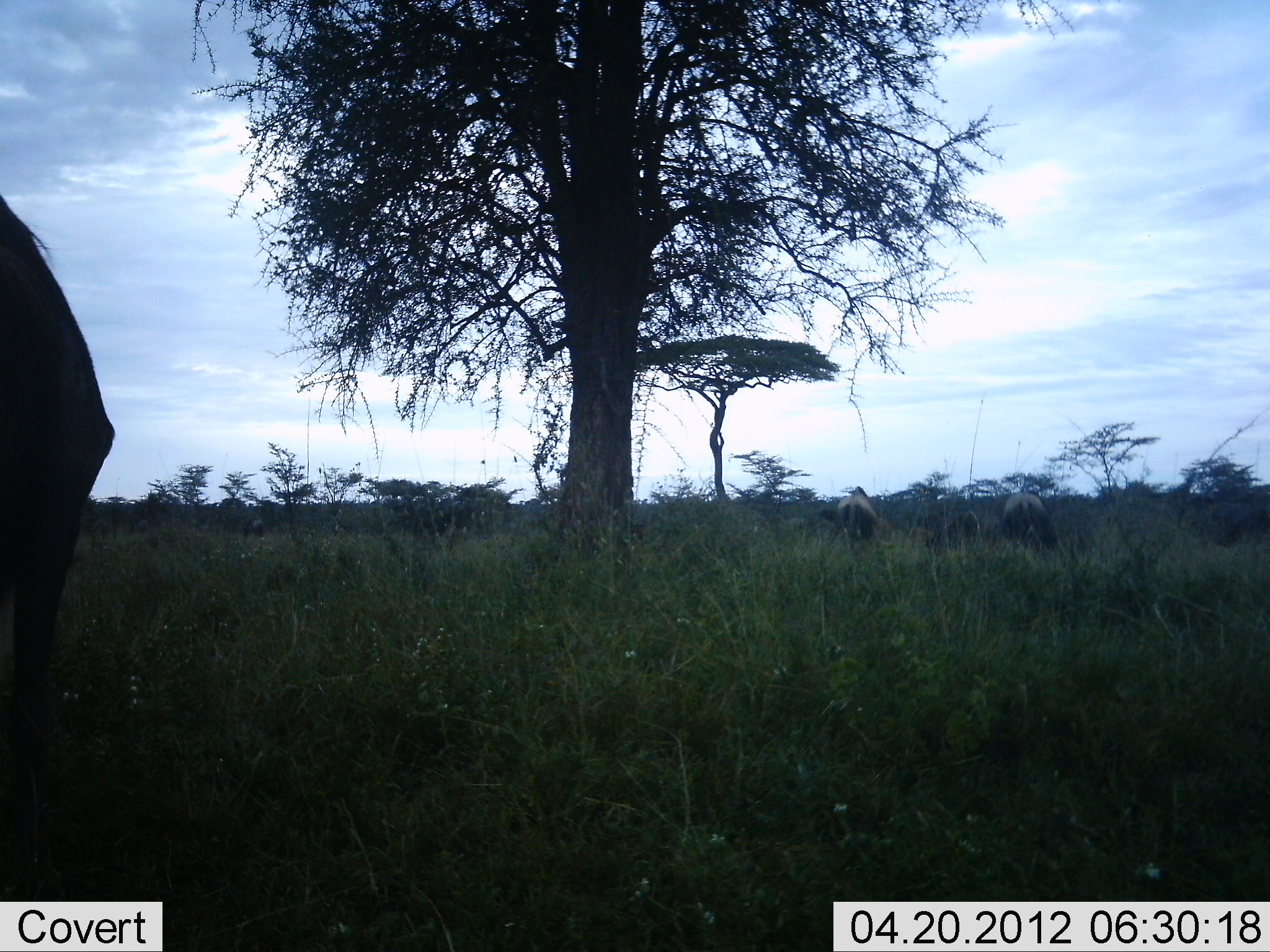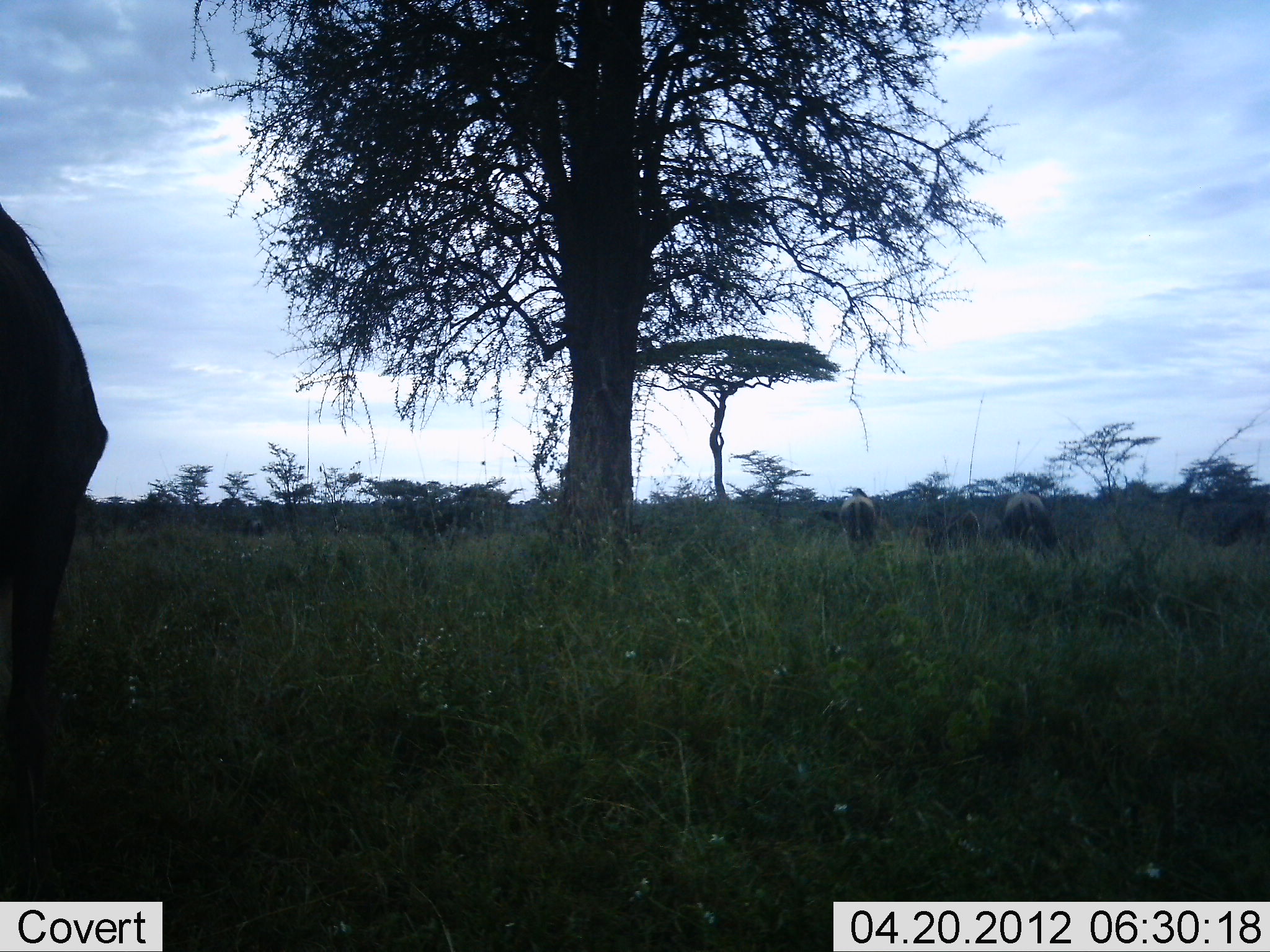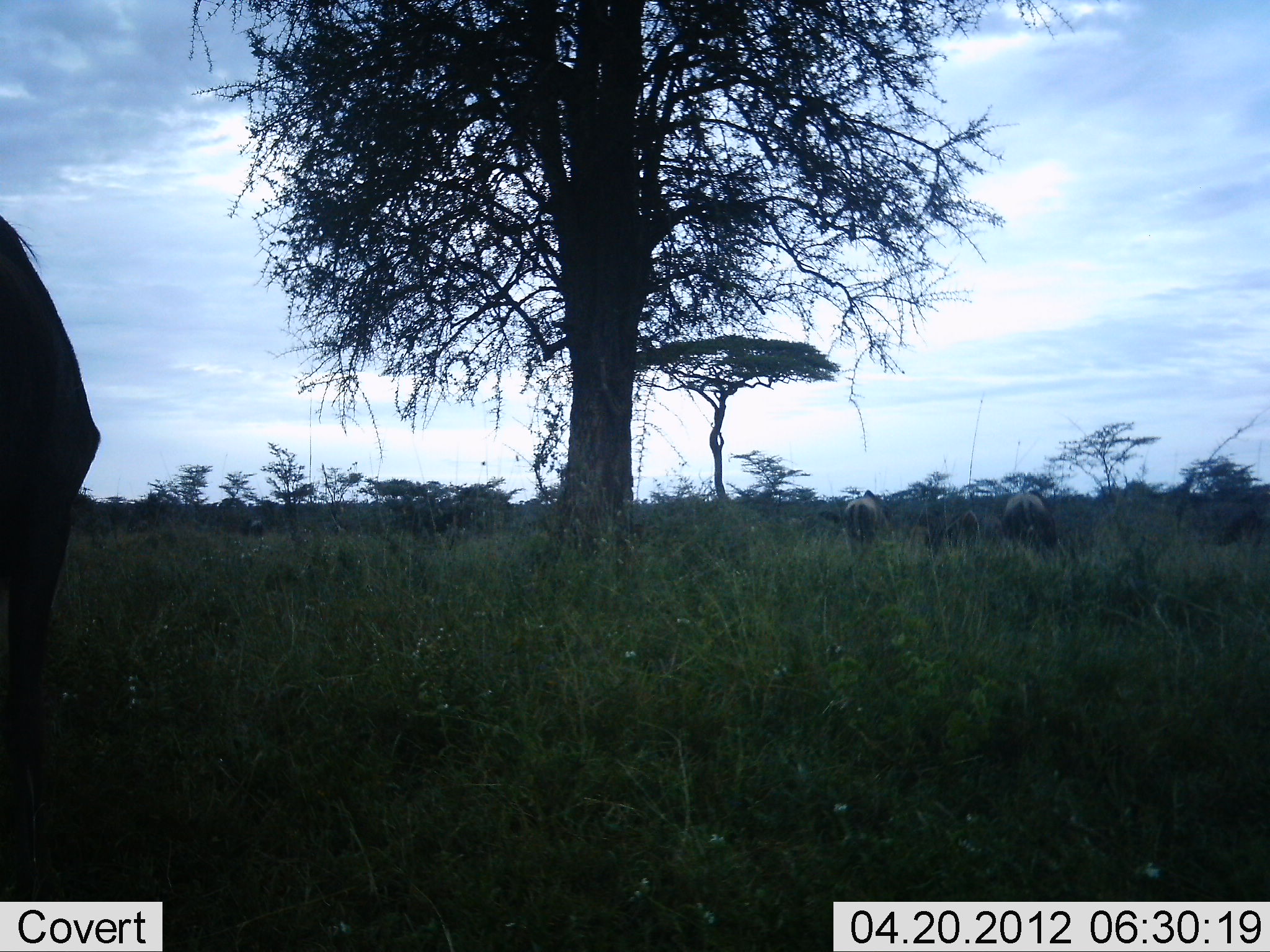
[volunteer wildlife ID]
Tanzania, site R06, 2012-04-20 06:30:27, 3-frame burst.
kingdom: Animalia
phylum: Chordata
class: Mammalia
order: Artiodactyla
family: Bovidae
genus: Connochaetes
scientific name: Connochaetes taurinus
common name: blue wildebeest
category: wildebeest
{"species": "wildebeest (blue wildebeest) (Connochaetes taurinus)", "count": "4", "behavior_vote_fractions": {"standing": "73%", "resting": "9%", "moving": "0%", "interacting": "0%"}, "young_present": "0%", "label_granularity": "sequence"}